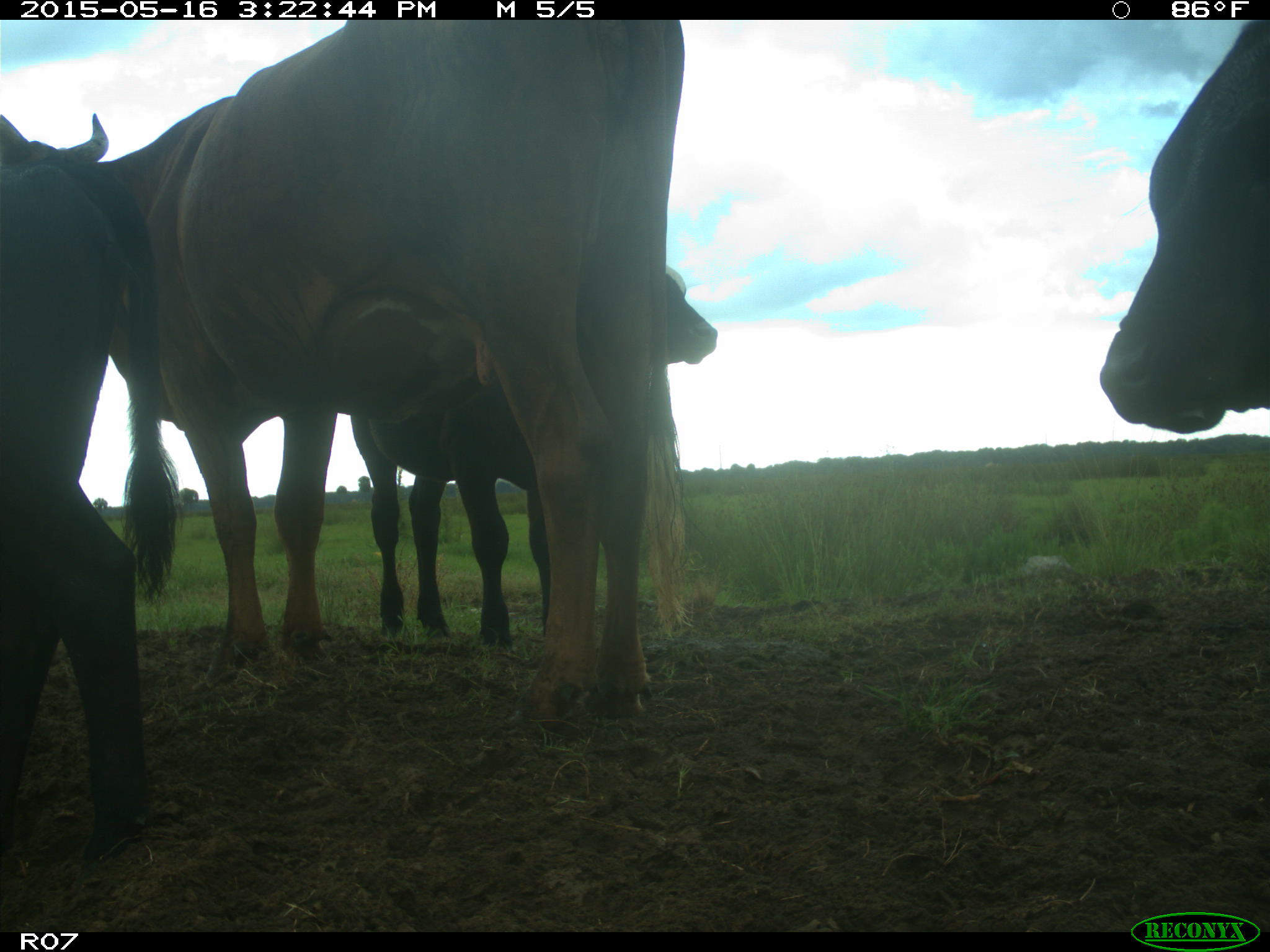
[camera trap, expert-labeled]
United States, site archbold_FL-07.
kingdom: Animalia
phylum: Chordata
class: Mammalia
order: Artiodactyla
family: Bovidae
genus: Bos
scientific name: Bos taurus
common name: domestic cow